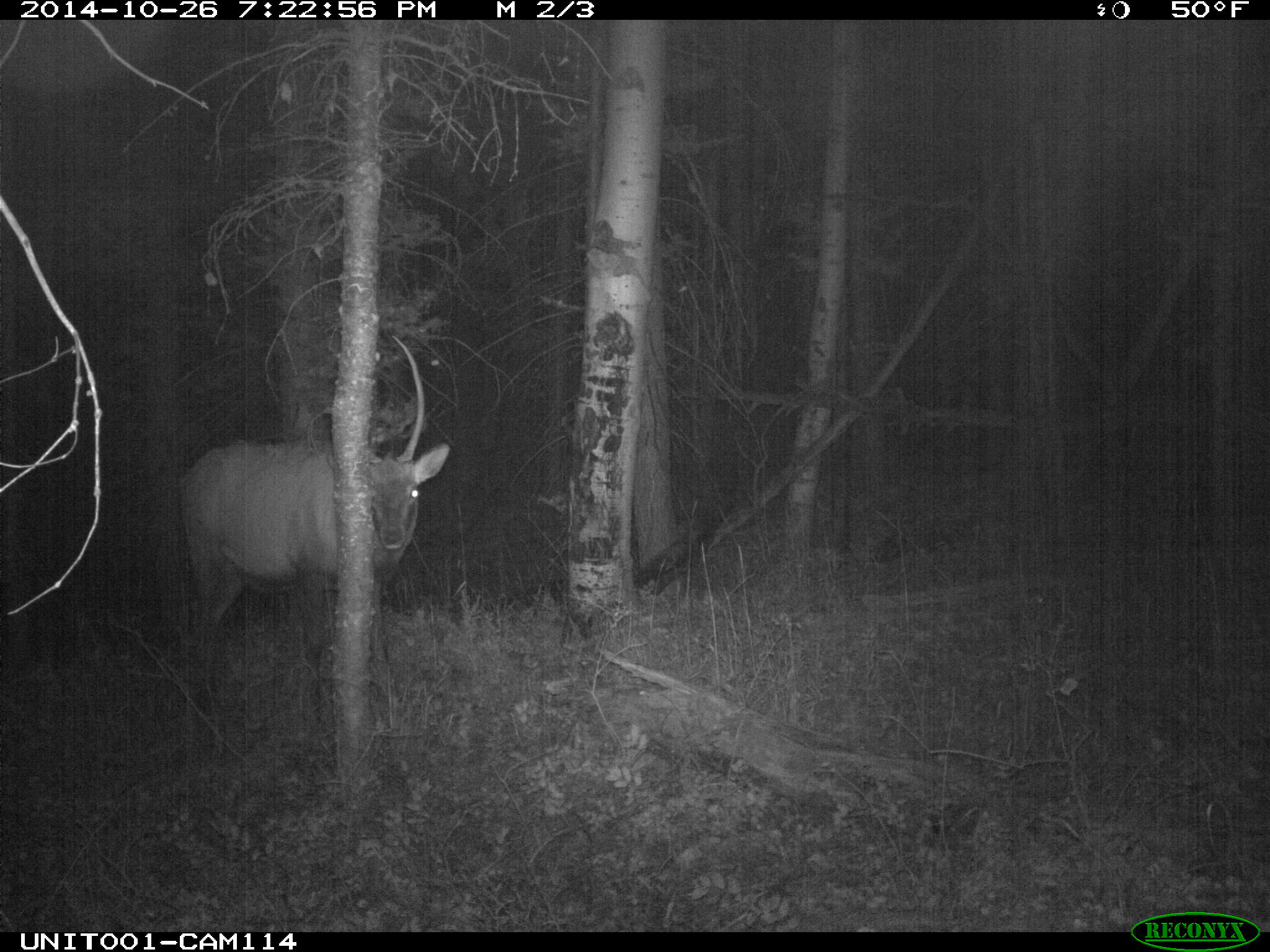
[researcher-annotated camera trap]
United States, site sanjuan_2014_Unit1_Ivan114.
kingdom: Animalia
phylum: Chordata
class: Mammalia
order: Artiodactyla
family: Cervidae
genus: Cervus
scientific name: Cervus elaphus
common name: red deer